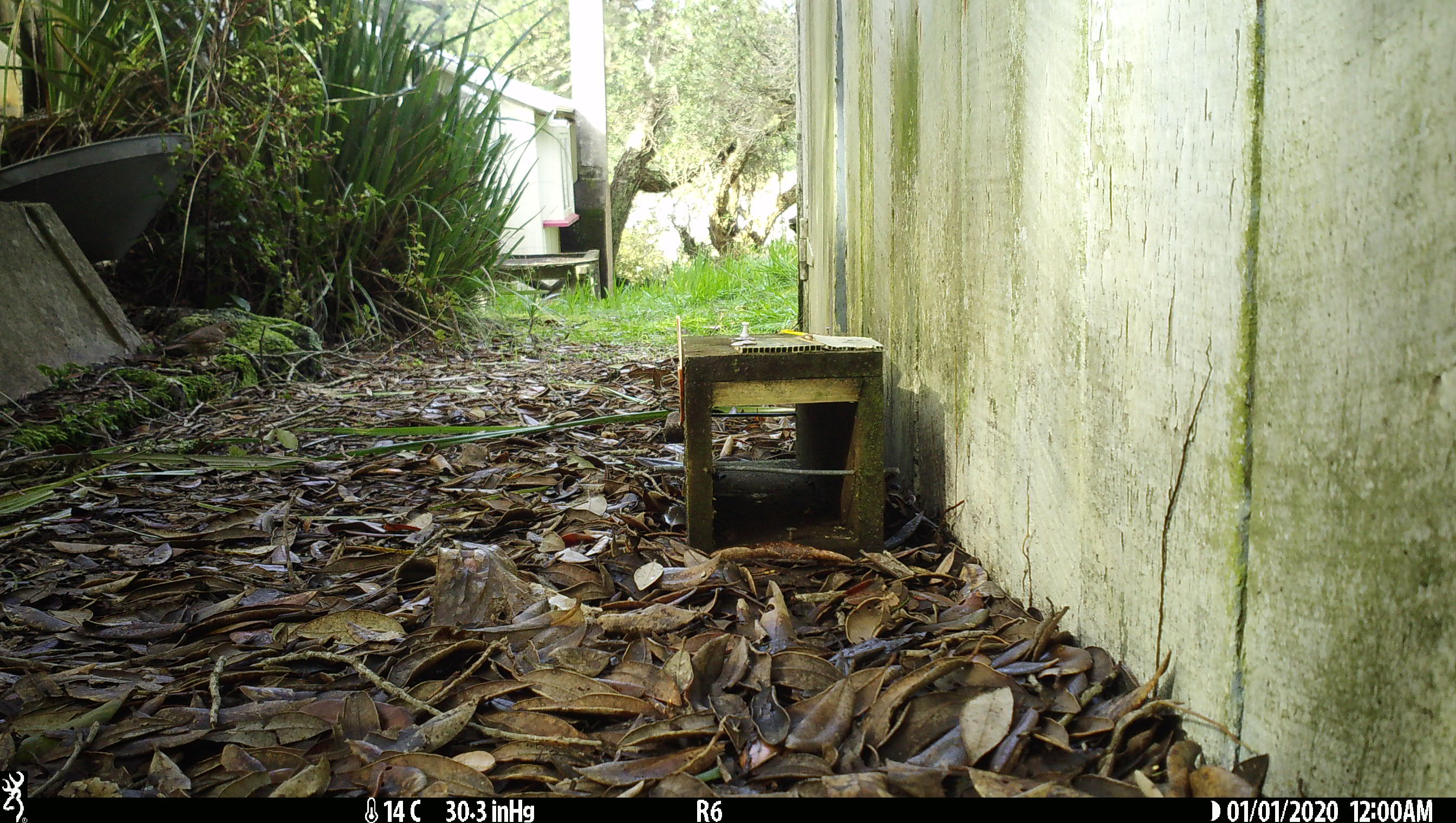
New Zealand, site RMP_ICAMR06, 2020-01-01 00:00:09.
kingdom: Animalia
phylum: Chordata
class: Aves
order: Passeriformes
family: Turdidae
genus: Turdus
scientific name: Turdus philomelos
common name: song thrush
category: thrush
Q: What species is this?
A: Thrush (song thrush) (Turdus philomelos).